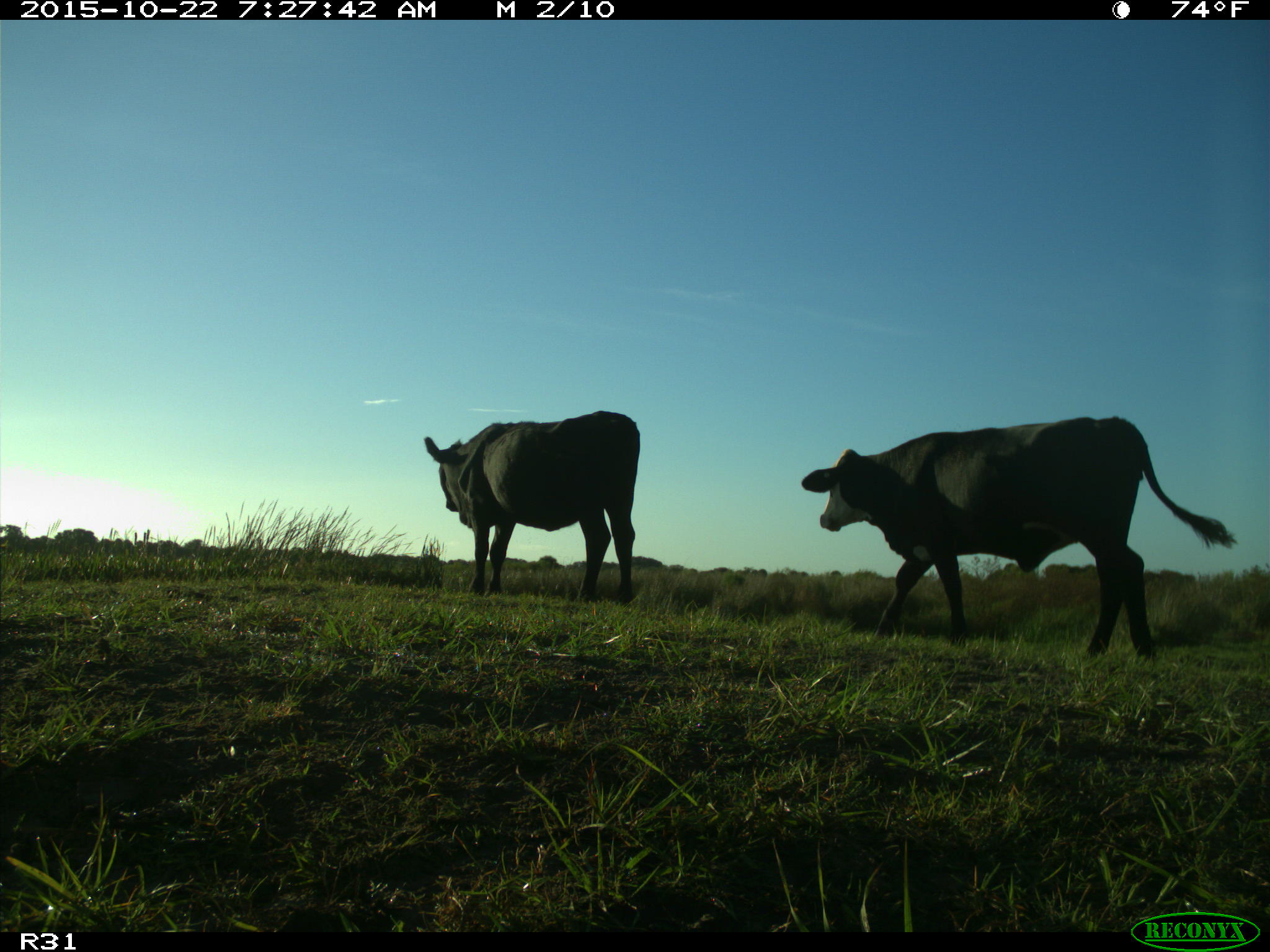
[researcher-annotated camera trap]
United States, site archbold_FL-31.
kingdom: Animalia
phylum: Chordata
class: Mammalia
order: Artiodactyla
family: Bovidae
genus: Bos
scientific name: Bos taurus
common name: domestic cow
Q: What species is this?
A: Bos taurus (domestic cow).